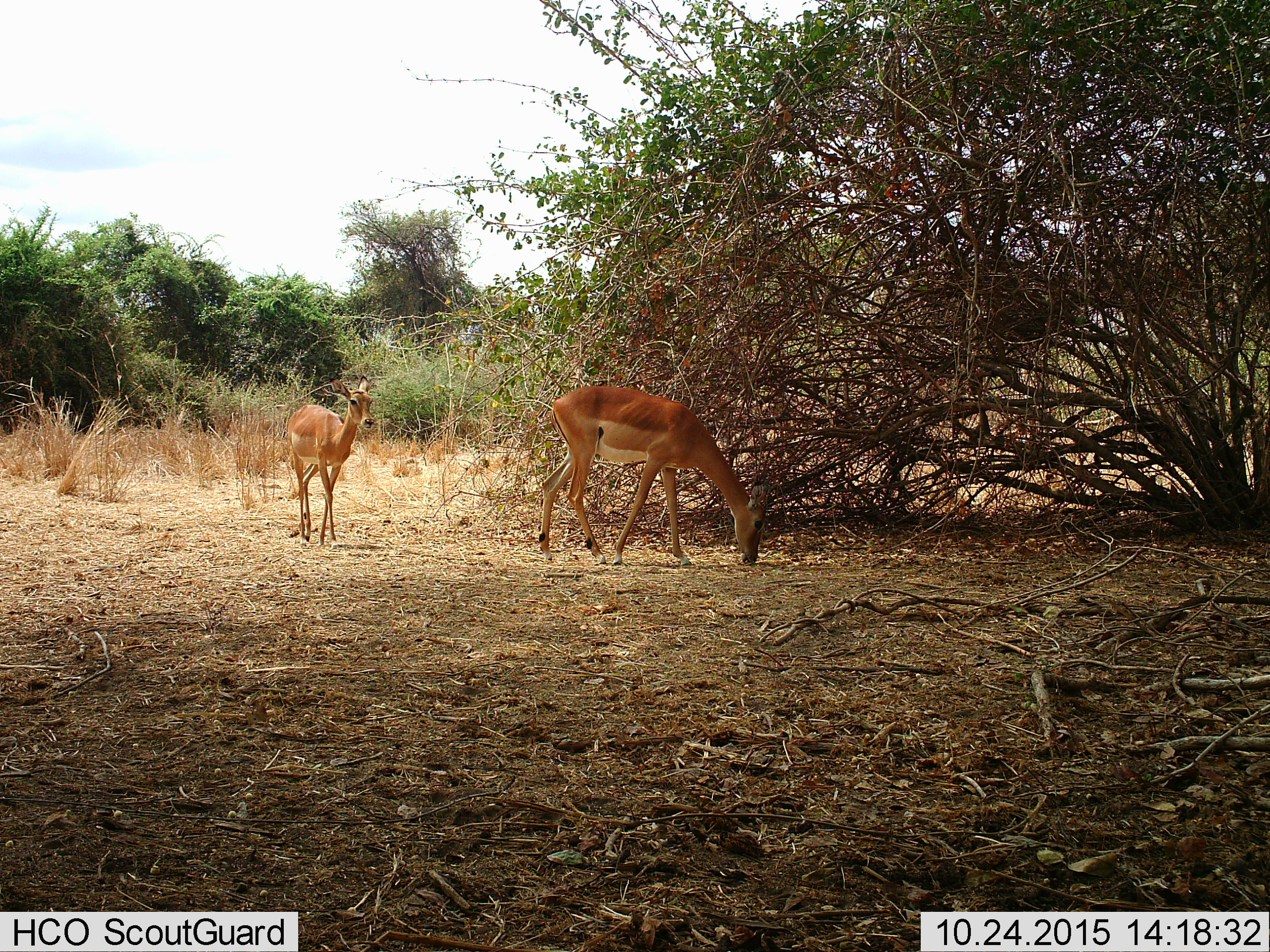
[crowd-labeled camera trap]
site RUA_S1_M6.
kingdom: Animalia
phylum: Chordata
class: Mammalia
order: Artiodactyla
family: Bovidae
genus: Aepyceros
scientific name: Aepyceros melampus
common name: impala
Impala (Aepyceros melampus), count 2. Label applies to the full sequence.